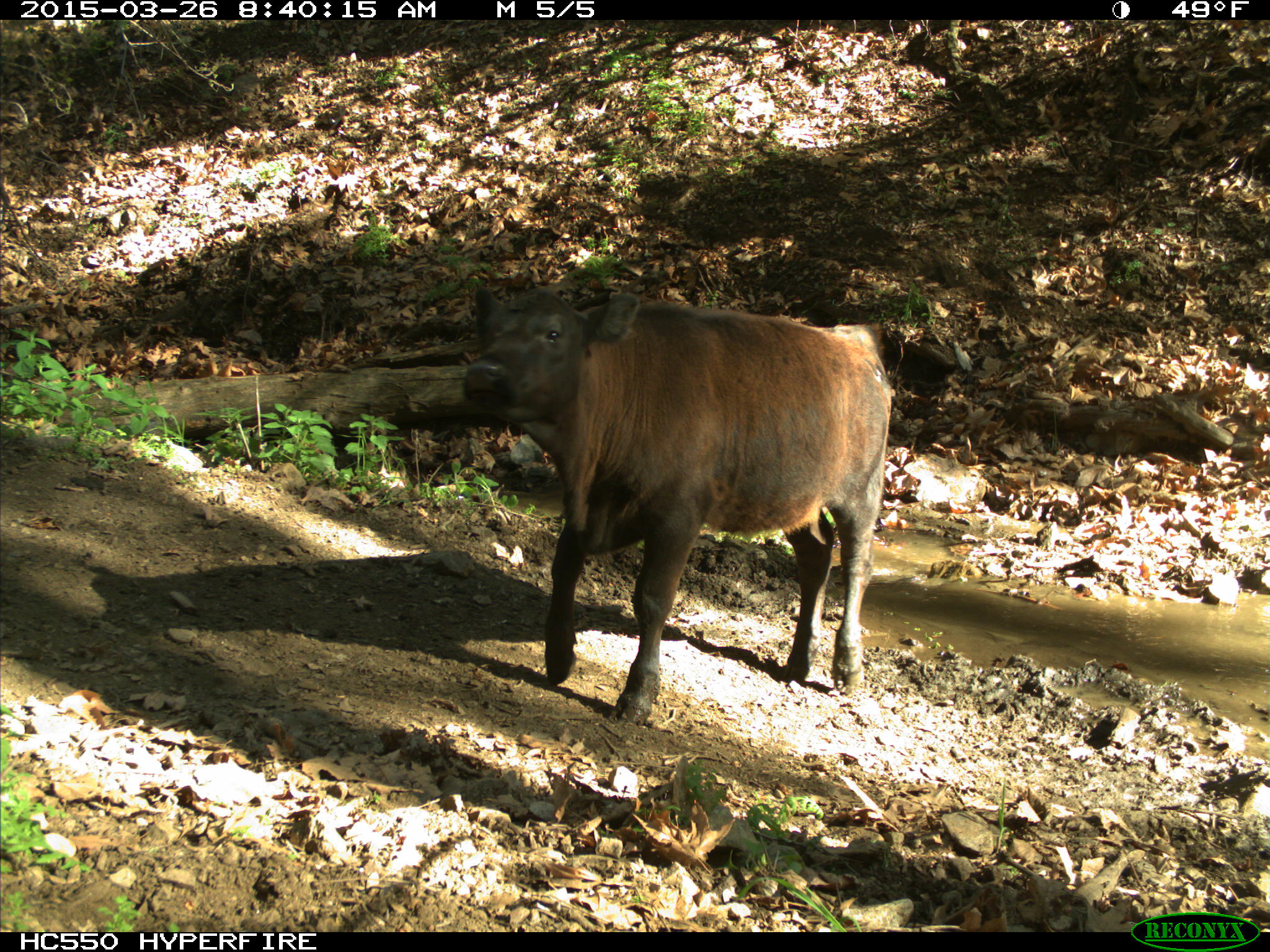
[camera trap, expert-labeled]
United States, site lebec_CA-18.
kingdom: Animalia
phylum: Chordata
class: Mammalia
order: Artiodactyla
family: Bovidae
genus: Bos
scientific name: Bos taurus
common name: domestic cow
Bos taurus (domestic cow).